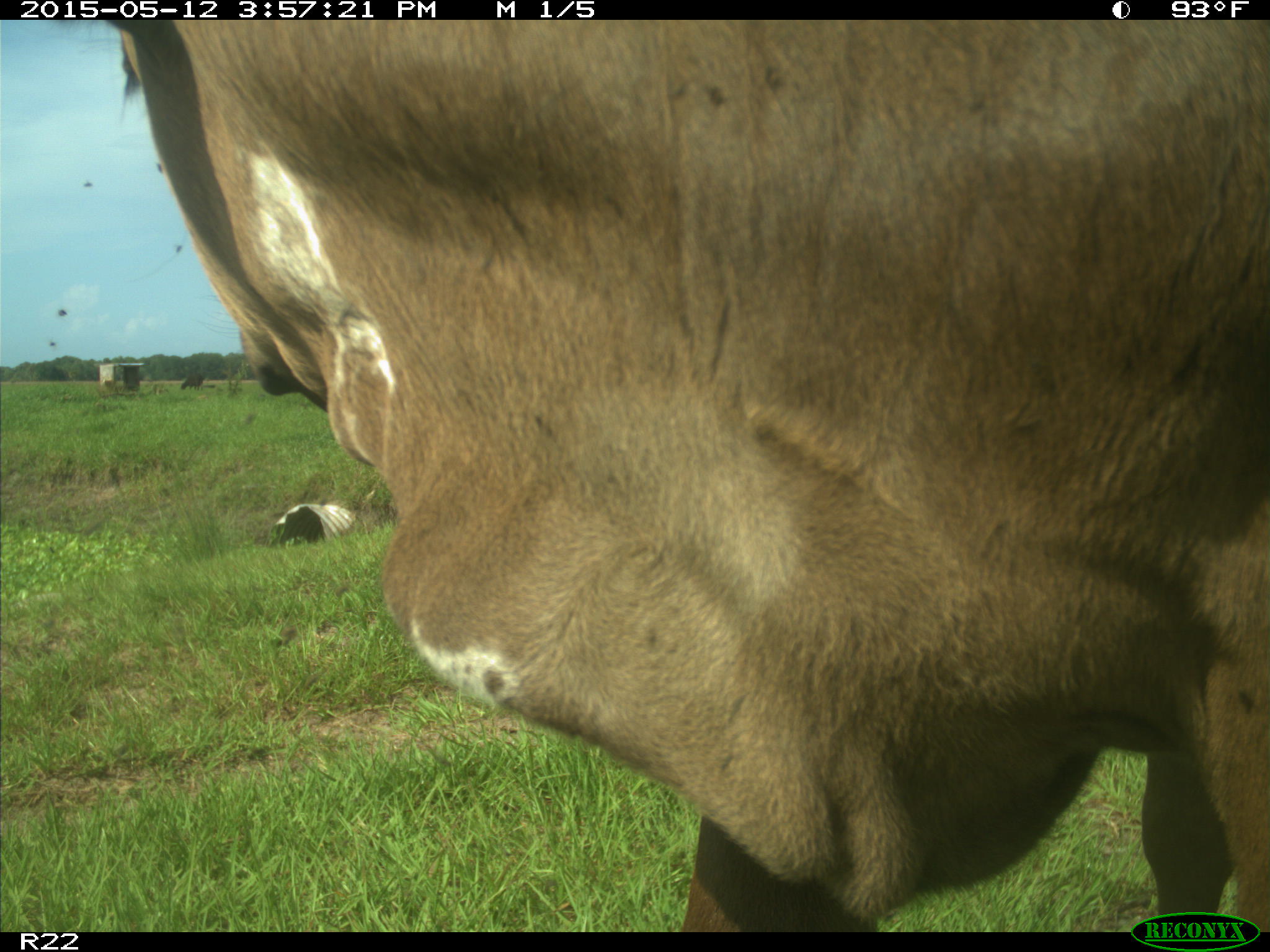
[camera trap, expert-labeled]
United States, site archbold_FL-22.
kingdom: Animalia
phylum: Chordata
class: Mammalia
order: Artiodactyla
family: Bovidae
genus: Bos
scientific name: Bos taurus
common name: domestic cow